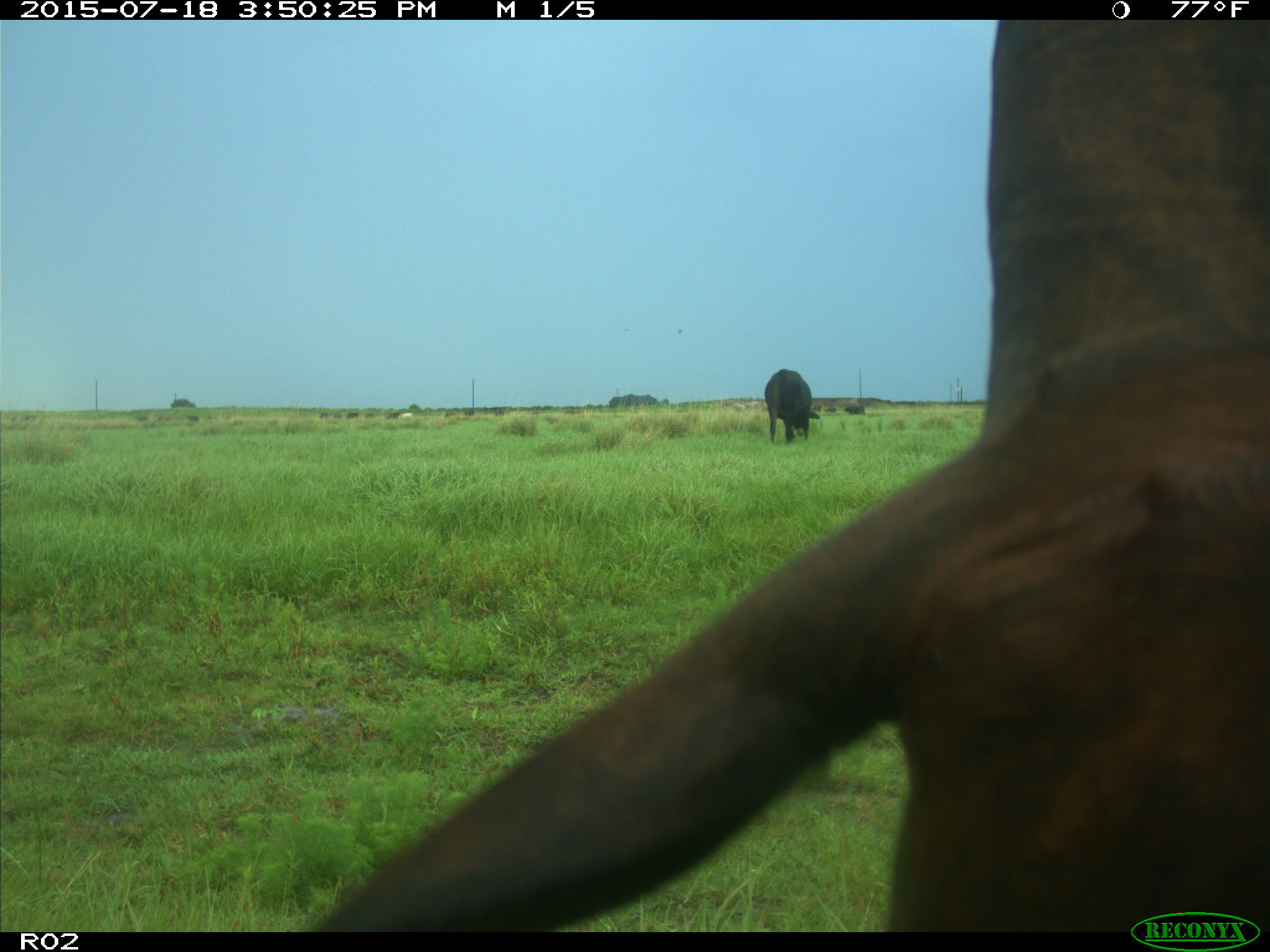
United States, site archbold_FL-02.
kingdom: Animalia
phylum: Chordata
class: Mammalia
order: Artiodactyla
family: Bovidae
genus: Bos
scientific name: Bos taurus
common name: domestic cow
Bos taurus (domestic cow).